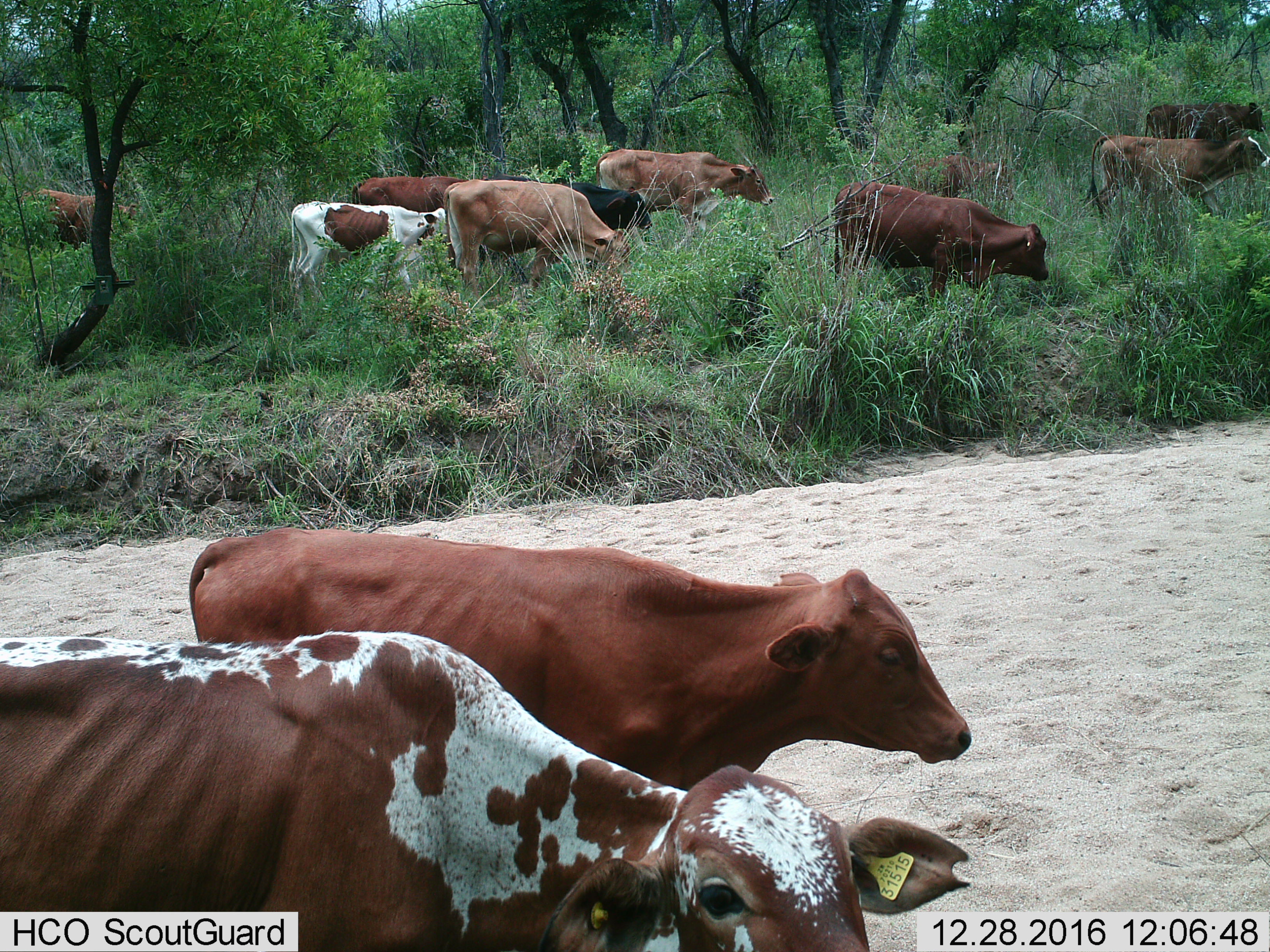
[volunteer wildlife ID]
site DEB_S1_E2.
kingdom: Animalia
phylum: Chordata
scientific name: Vertebrata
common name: domestic animal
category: domesticanimal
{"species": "domesticanimal (domestic animal) (Vertebrata)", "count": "11-50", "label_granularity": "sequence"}